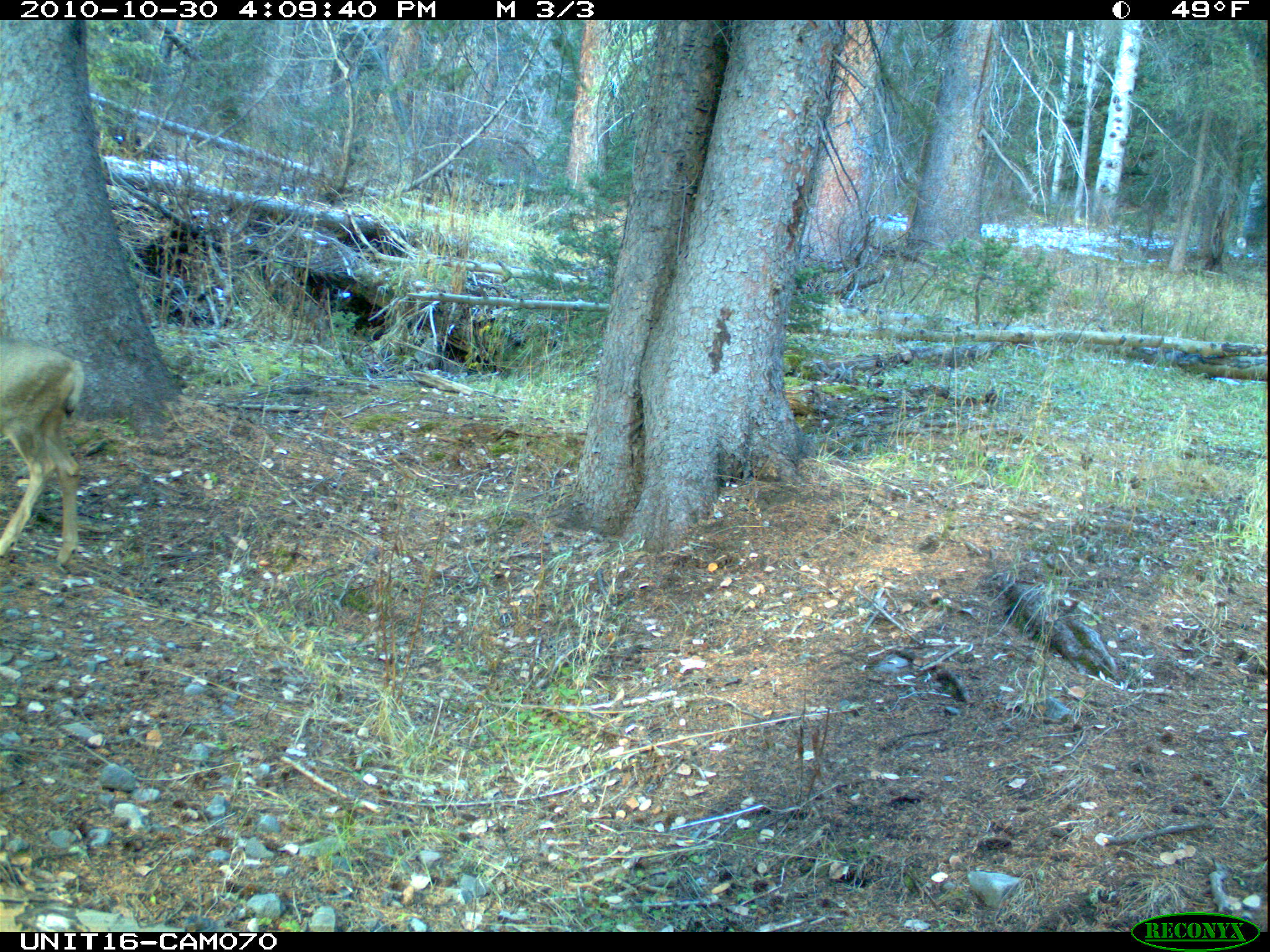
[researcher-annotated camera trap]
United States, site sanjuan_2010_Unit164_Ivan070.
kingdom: Animalia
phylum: Chordata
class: Mammalia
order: Artiodactyla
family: Cervidae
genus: Odocoileus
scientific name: Odocoileus hemionus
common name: mule deer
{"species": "Odocoileus hemionus (mule deer)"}